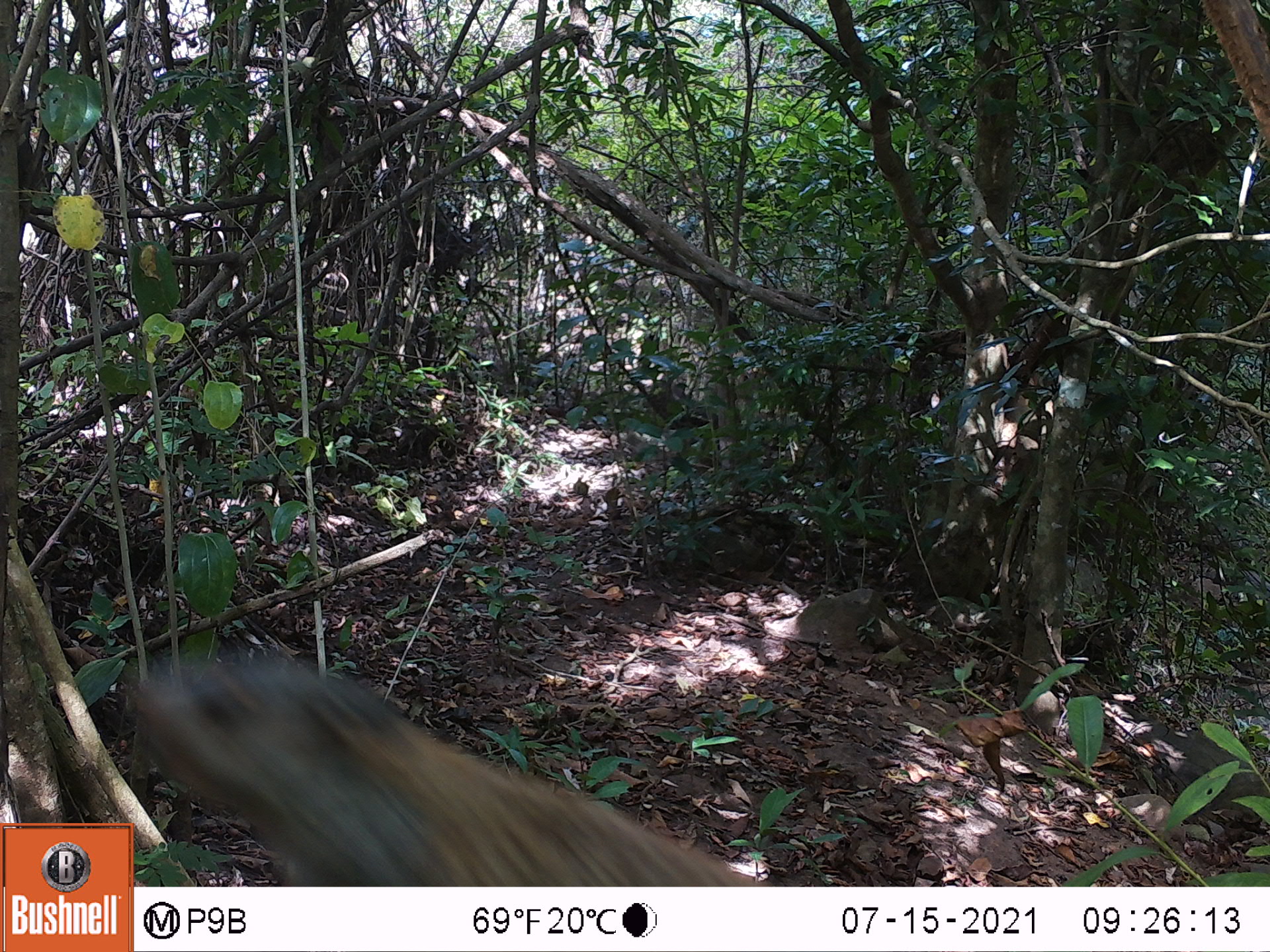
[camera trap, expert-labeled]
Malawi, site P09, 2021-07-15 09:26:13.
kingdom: Animalia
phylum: Chordata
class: Mammalia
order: Rodentia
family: Sciuridae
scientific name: Sciuridae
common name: squirrel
Squirrel (Sciuridae), count 1.